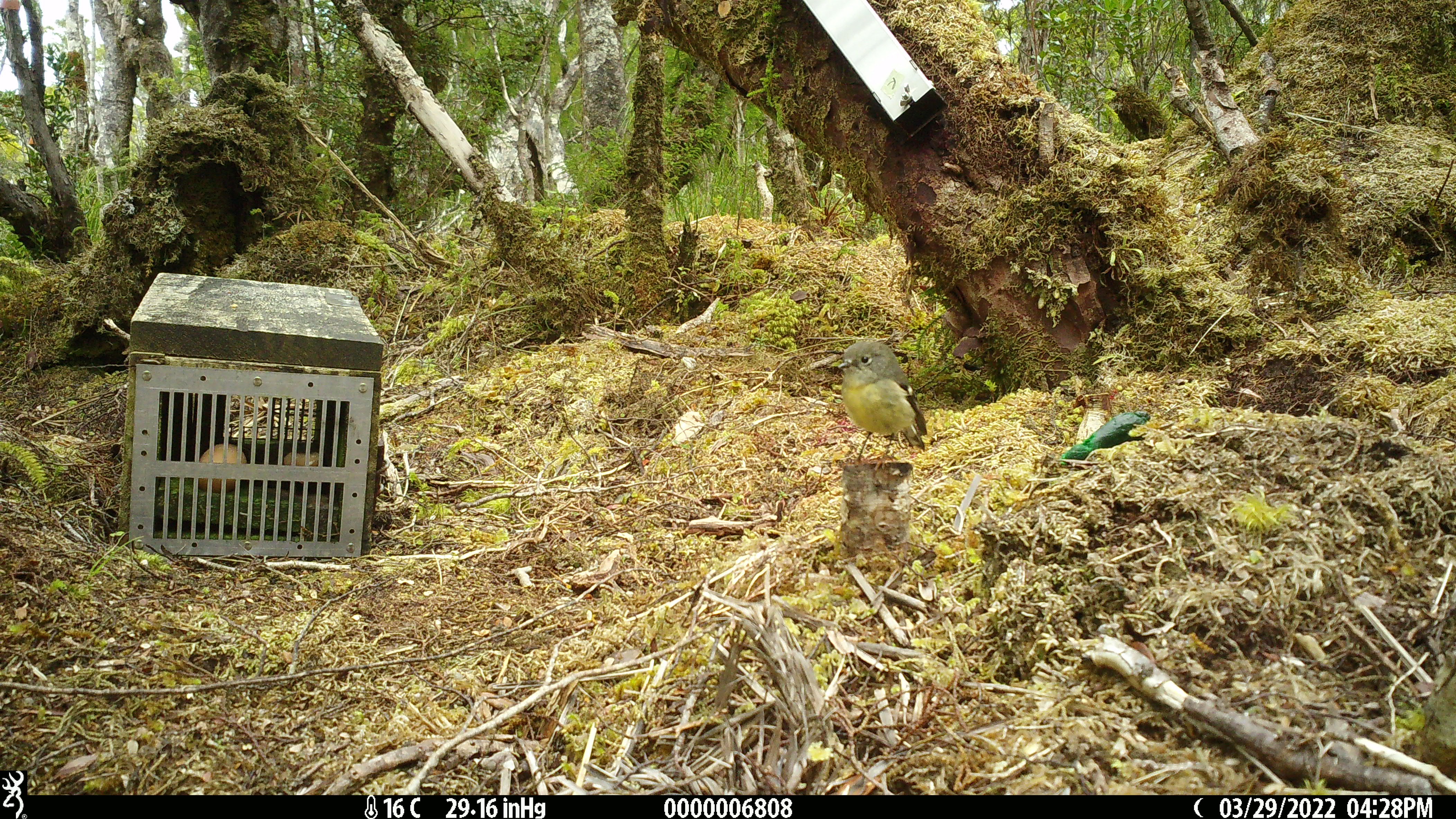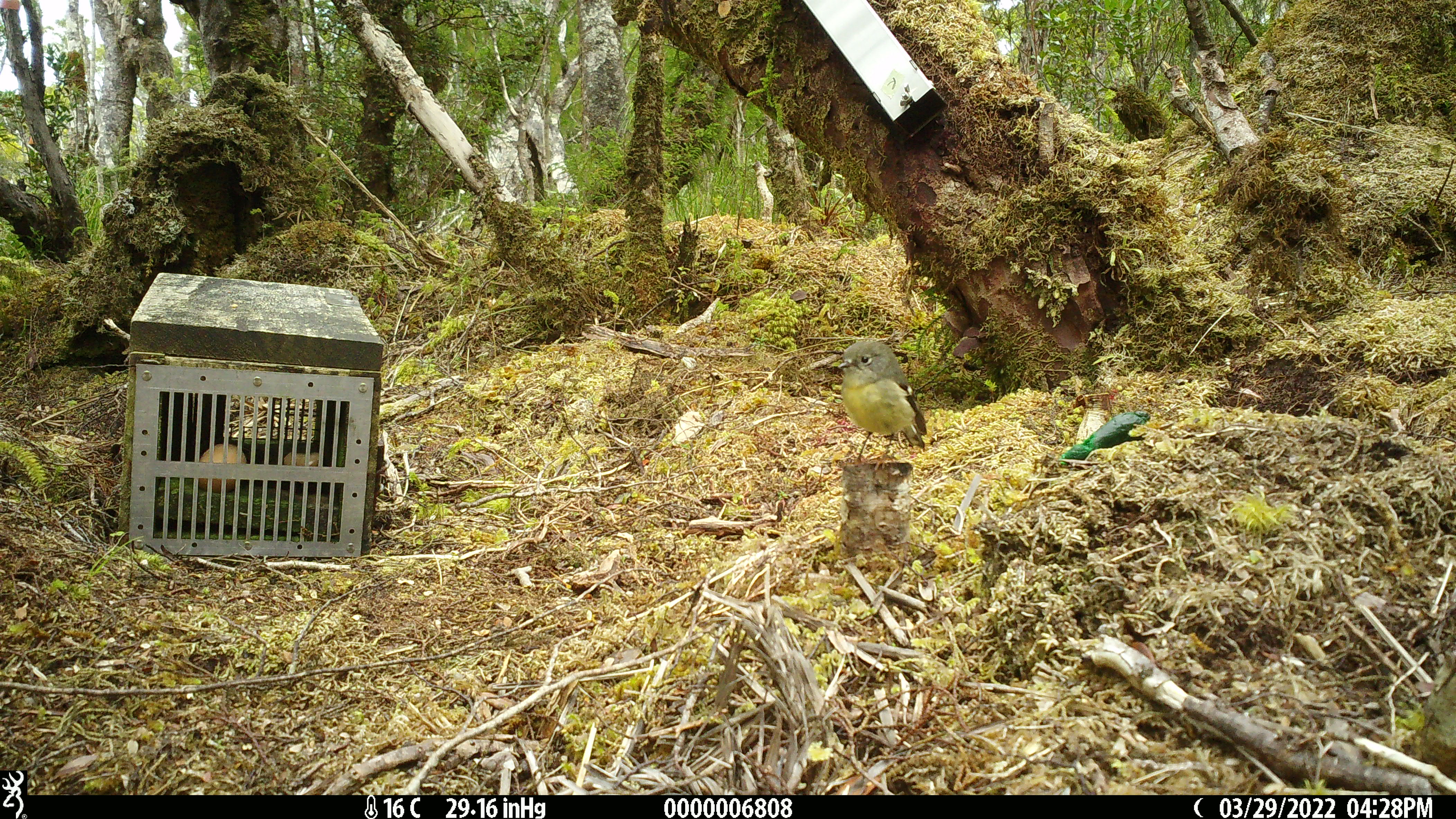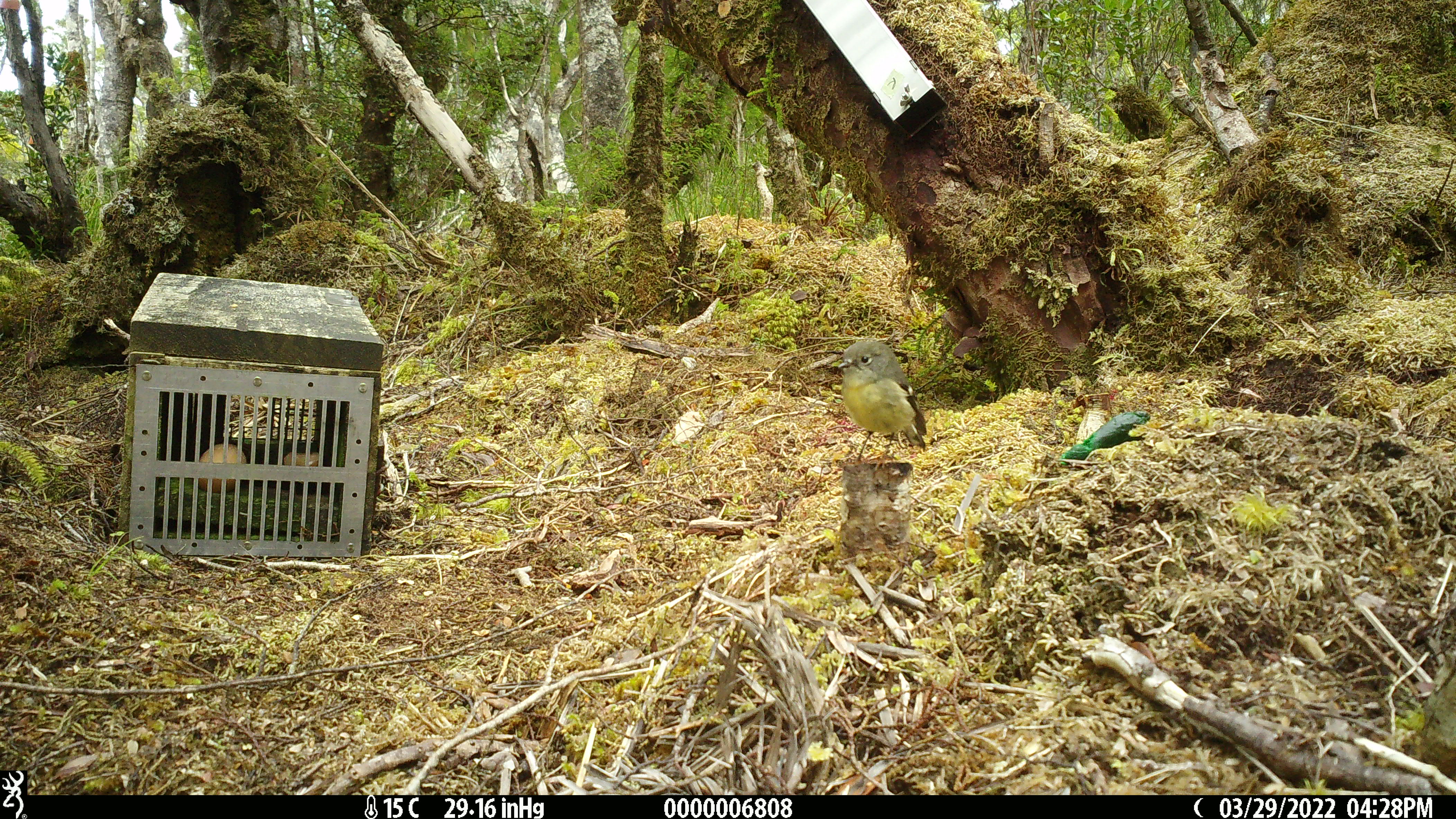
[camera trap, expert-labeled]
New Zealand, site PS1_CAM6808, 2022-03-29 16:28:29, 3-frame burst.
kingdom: Animalia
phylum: Chordata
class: Aves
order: Passeriformes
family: Petroicidae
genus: Petroica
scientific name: Petroica macrocephala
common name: tomtit